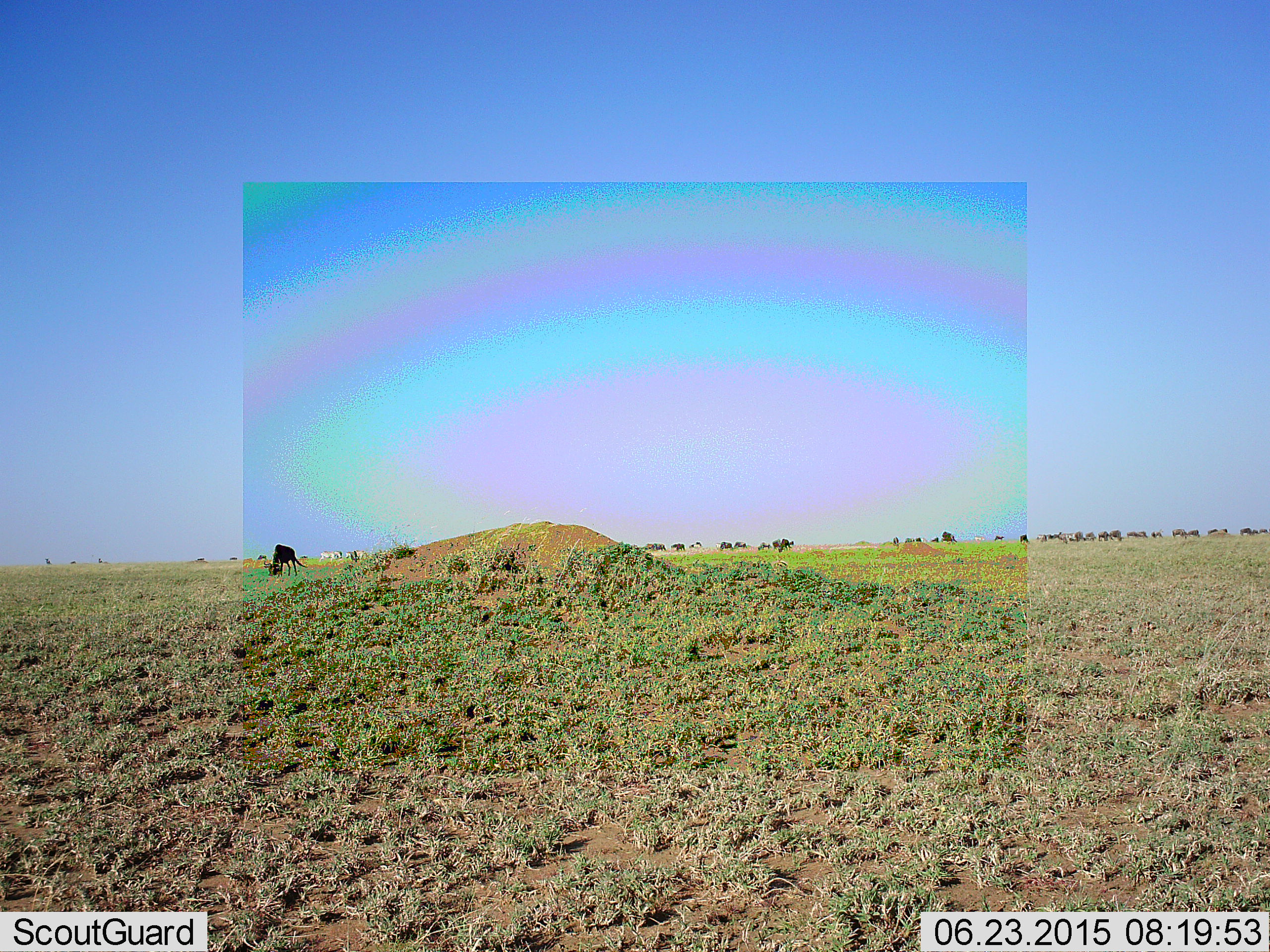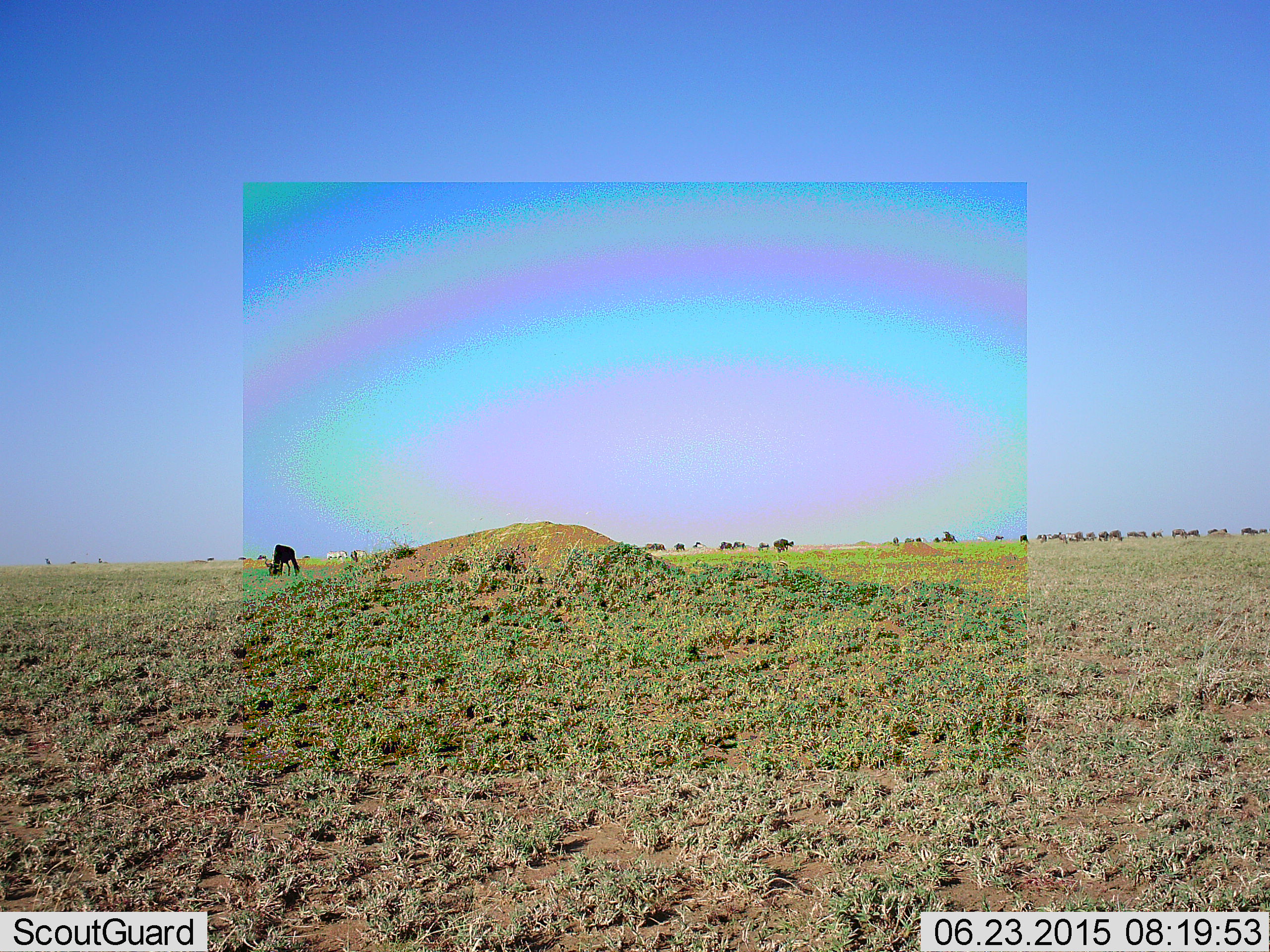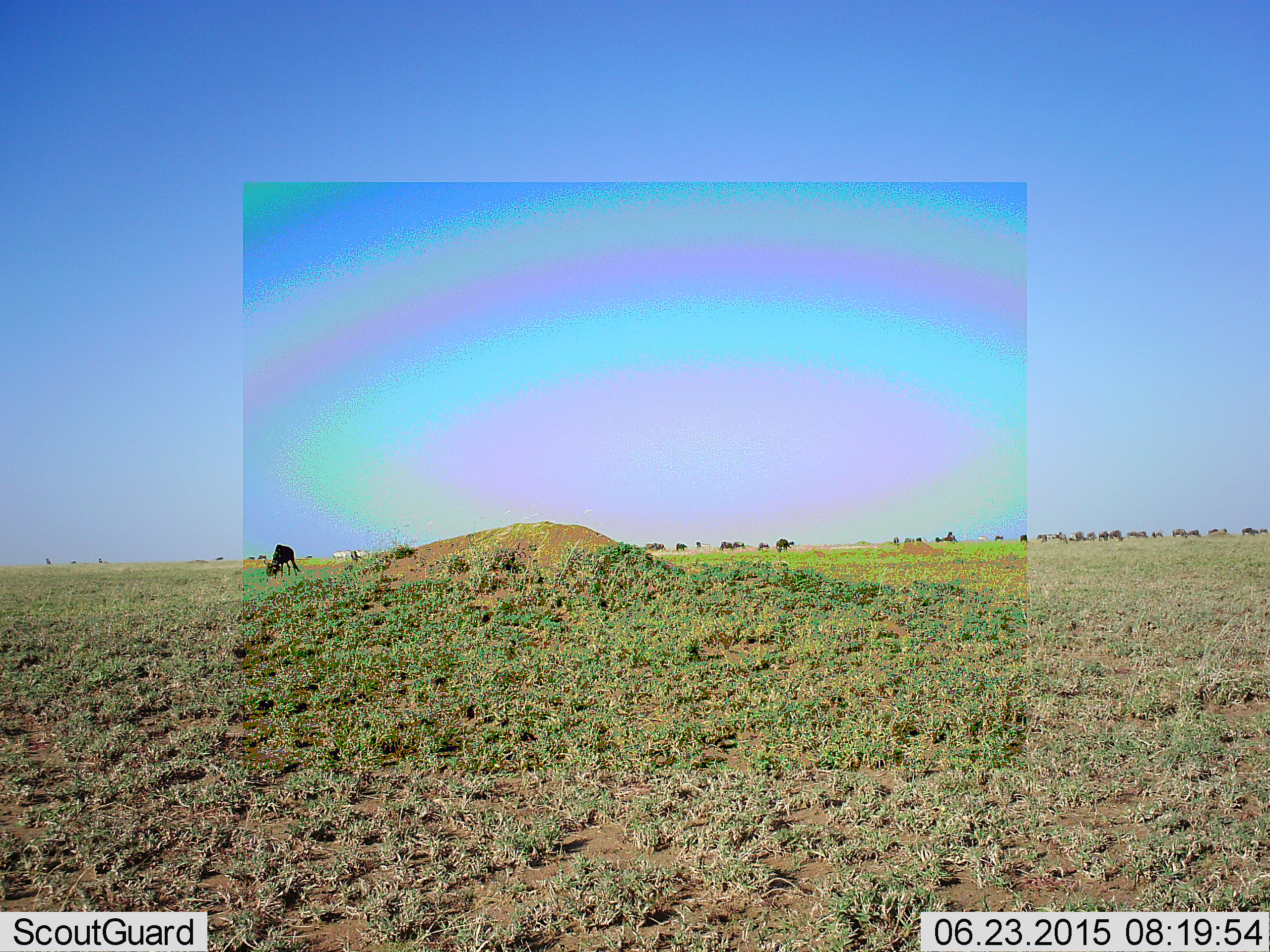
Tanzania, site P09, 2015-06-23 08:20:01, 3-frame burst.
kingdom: Animalia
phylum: Chordata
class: Mammalia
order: Artiodactyla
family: Bovidae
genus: Connochaetes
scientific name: Connochaetes taurinus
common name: blue wildebeest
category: wildebeest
Wildebeest (blue wildebeest) (Connochaetes taurinus), count 11-50. Behavior (volunteer vote fractions): standing 29%, resting 0%, moving 35%, interacting 0%. Young present (vote fraction): 0%. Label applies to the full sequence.